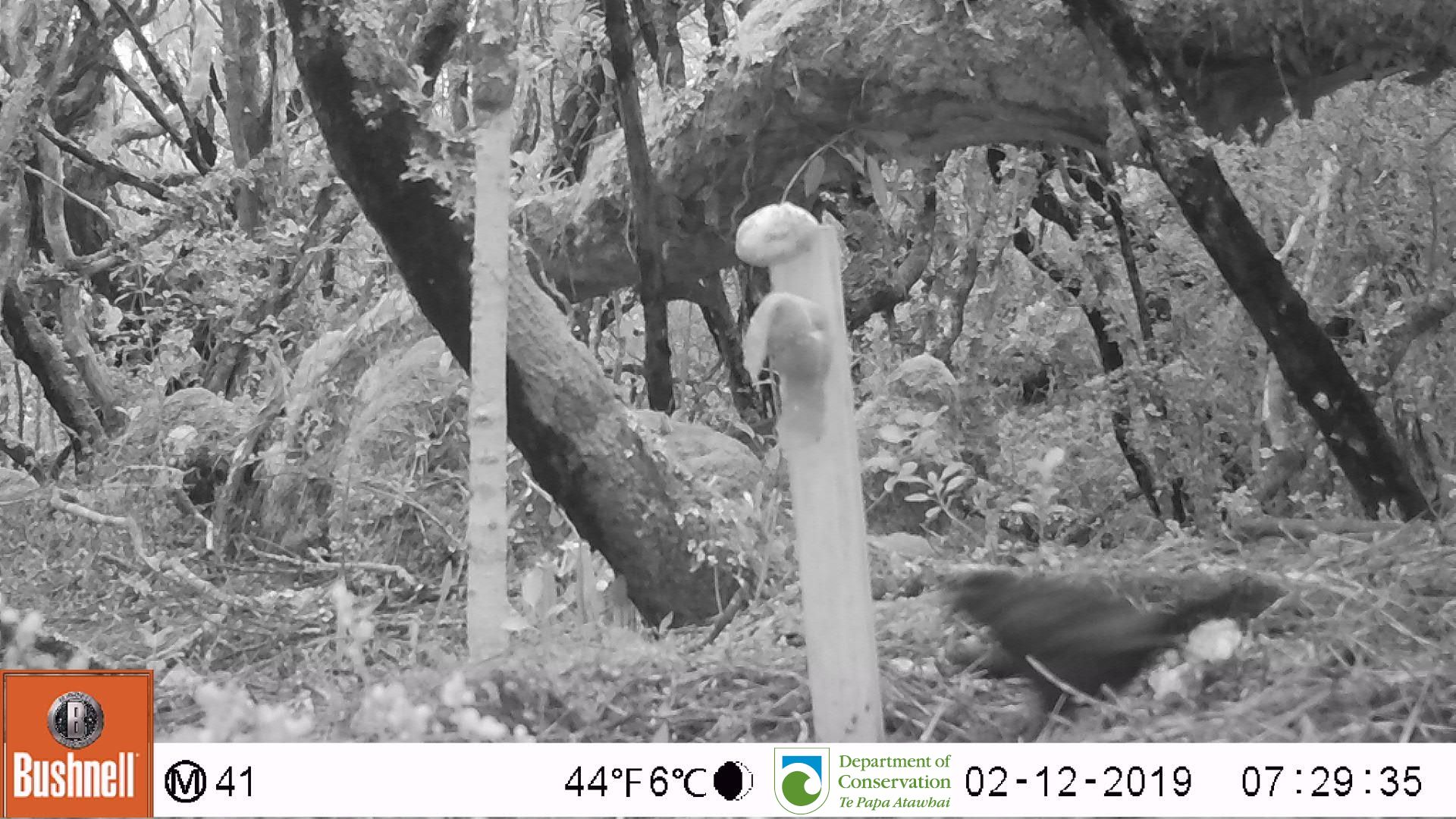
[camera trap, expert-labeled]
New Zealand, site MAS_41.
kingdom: Animalia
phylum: Chordata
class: Aves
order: Passeriformes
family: Turdidae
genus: Turdus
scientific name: Turdus merula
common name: eurasian blackbird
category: blackbird